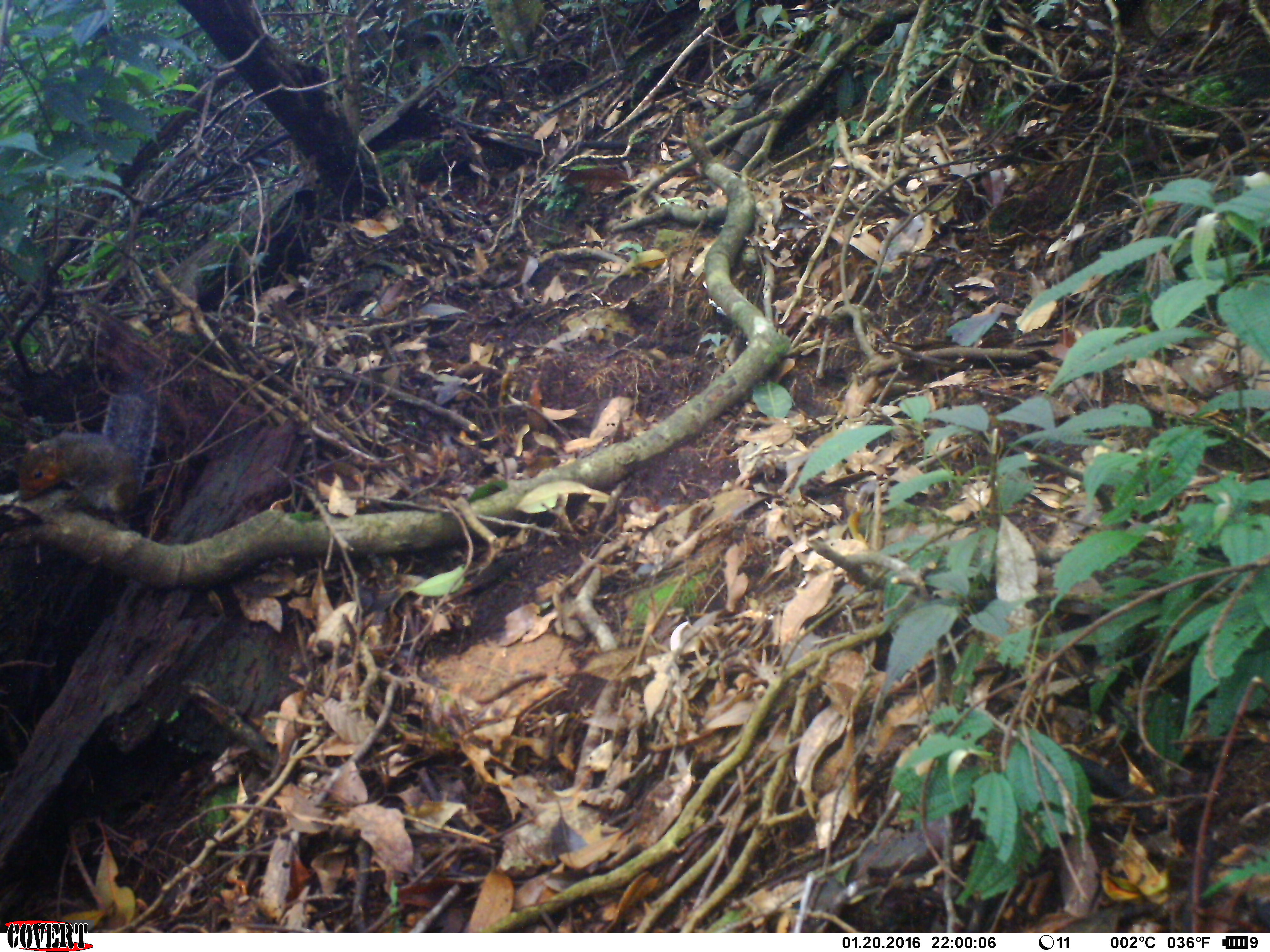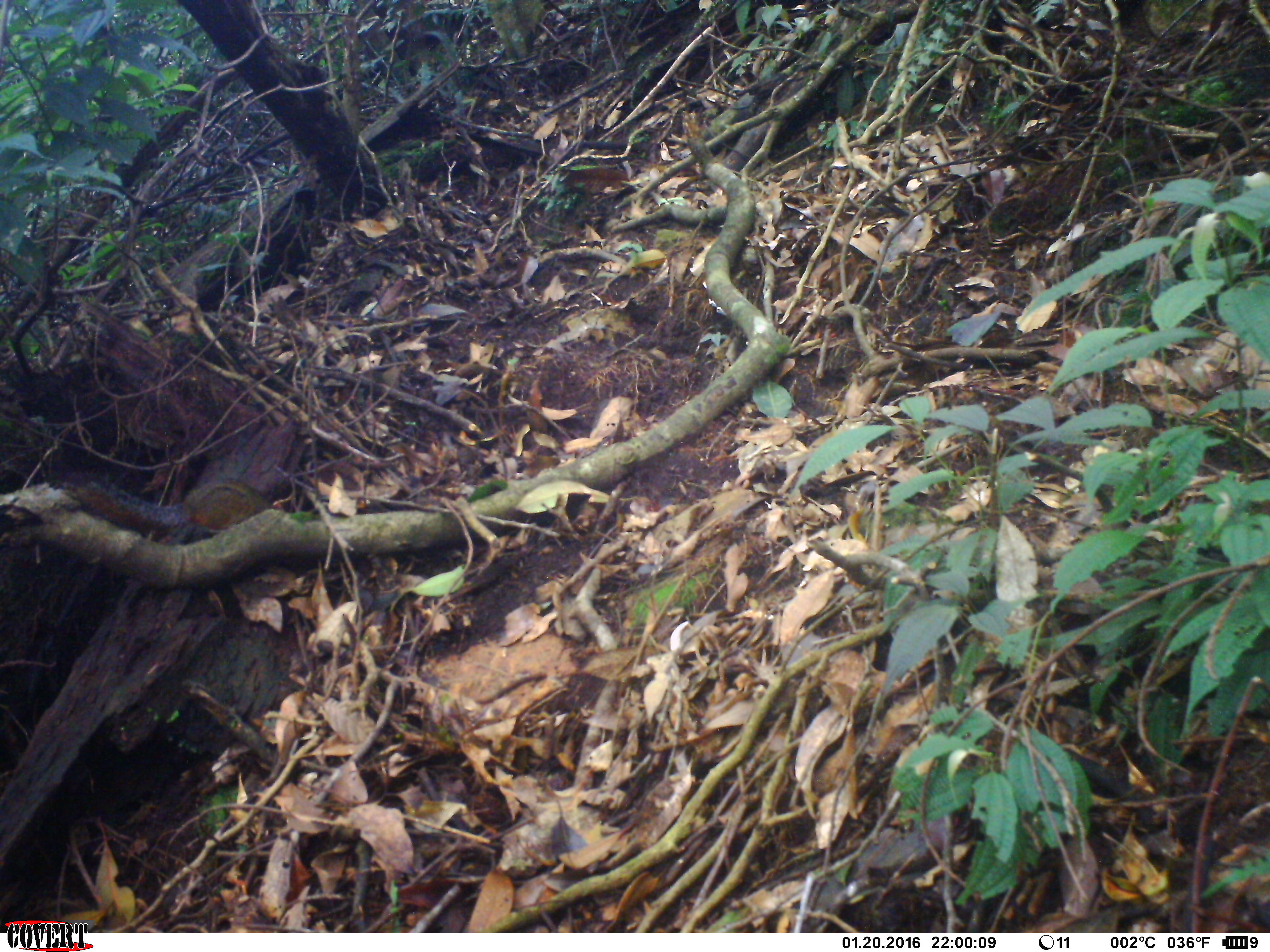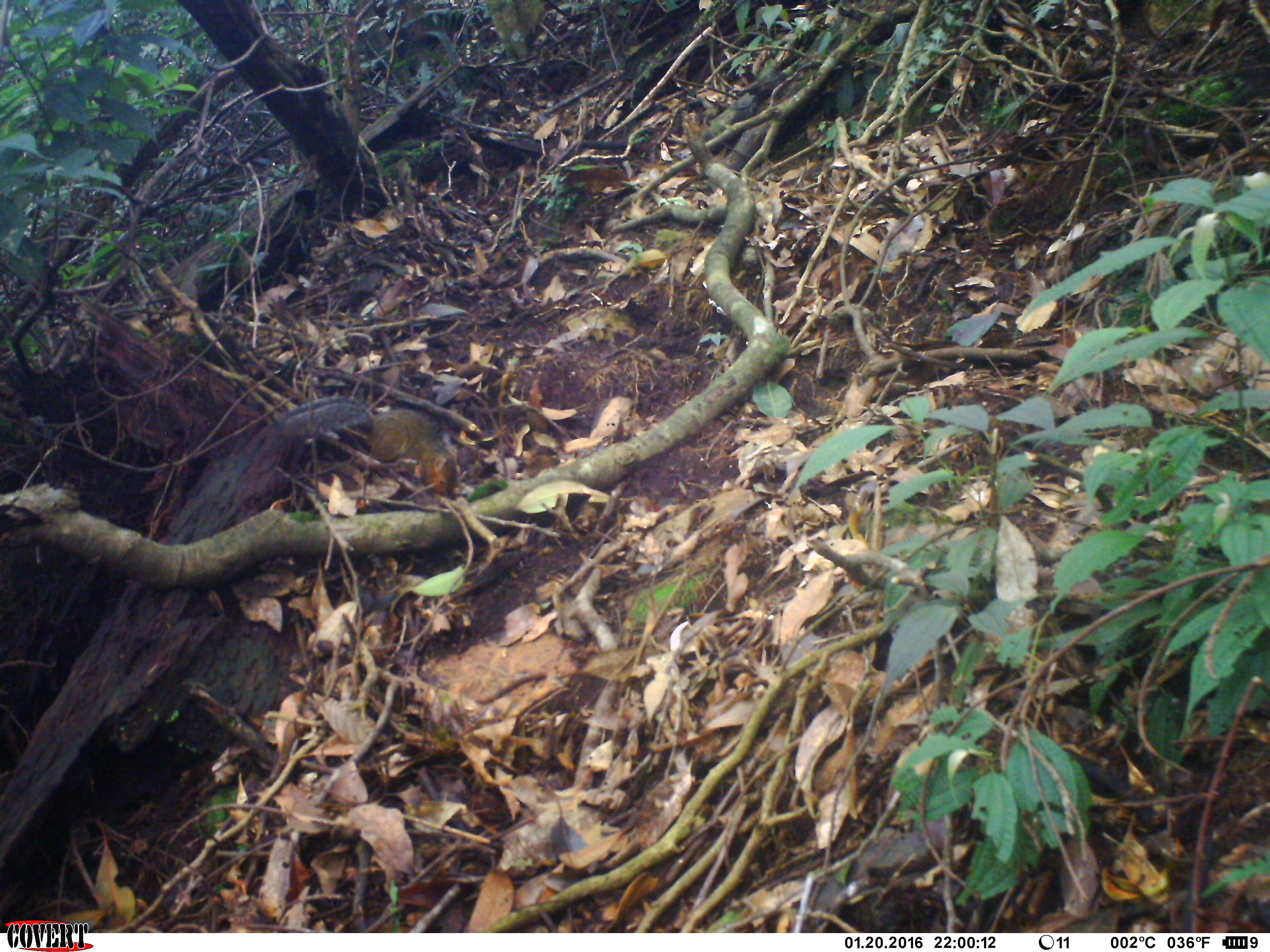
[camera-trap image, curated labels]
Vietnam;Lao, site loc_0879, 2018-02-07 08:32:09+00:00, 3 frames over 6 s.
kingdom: Animalia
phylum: Chordata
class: Mammalia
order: Rodentia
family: Sciuridae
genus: Dremomys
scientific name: Dremomys rufigenis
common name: red-cheeked squirrel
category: red cheeked squirrel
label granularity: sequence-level